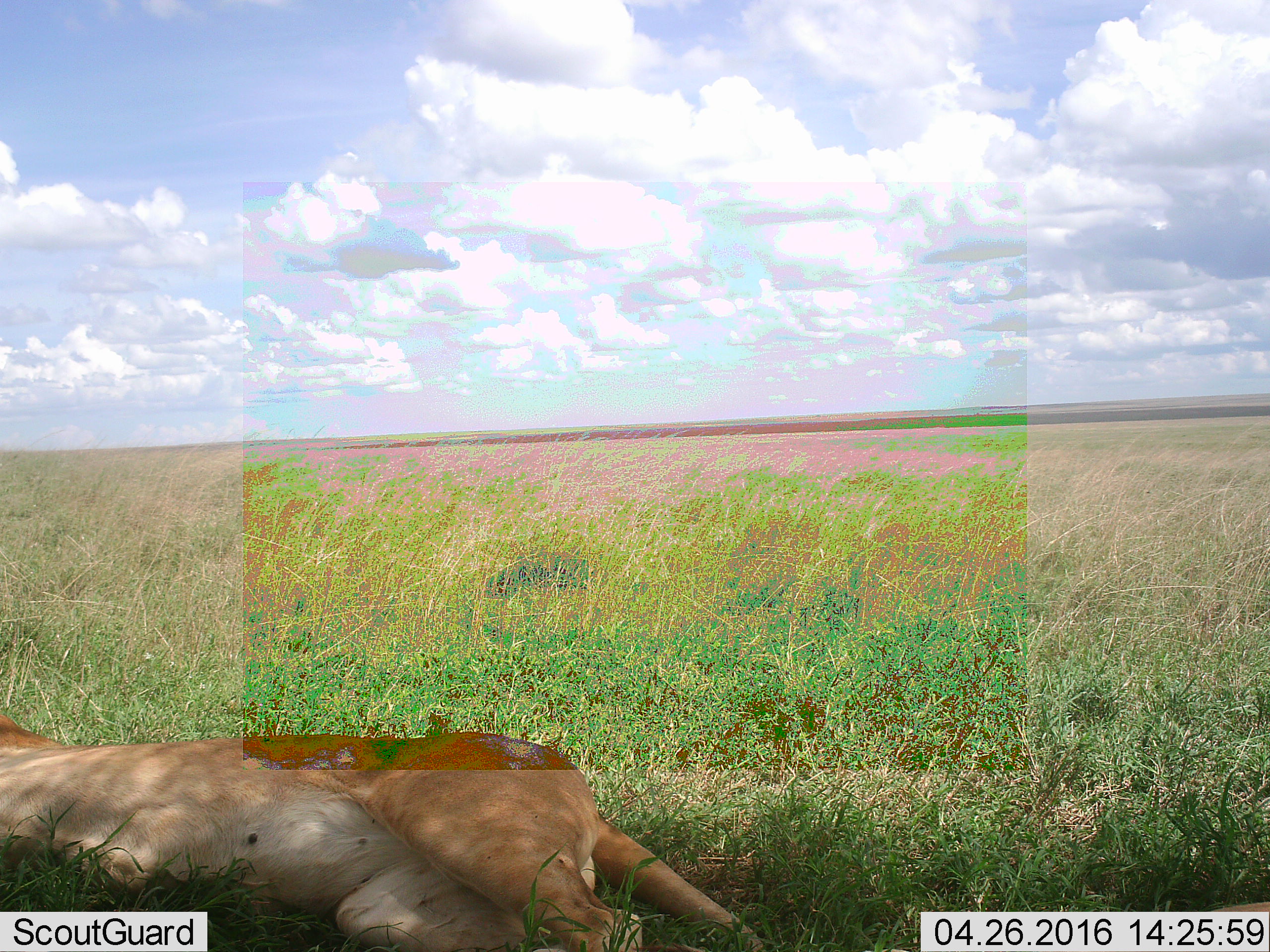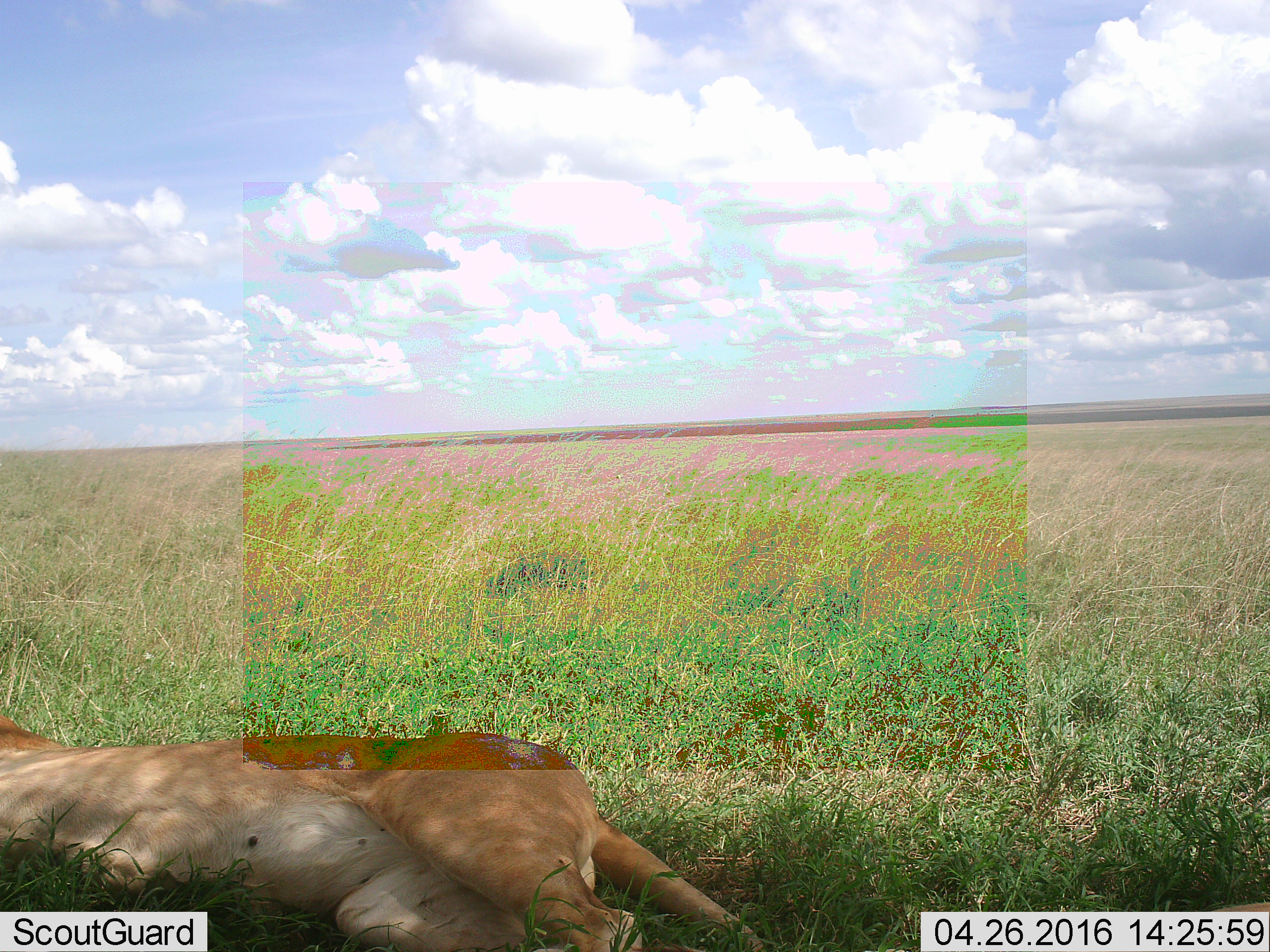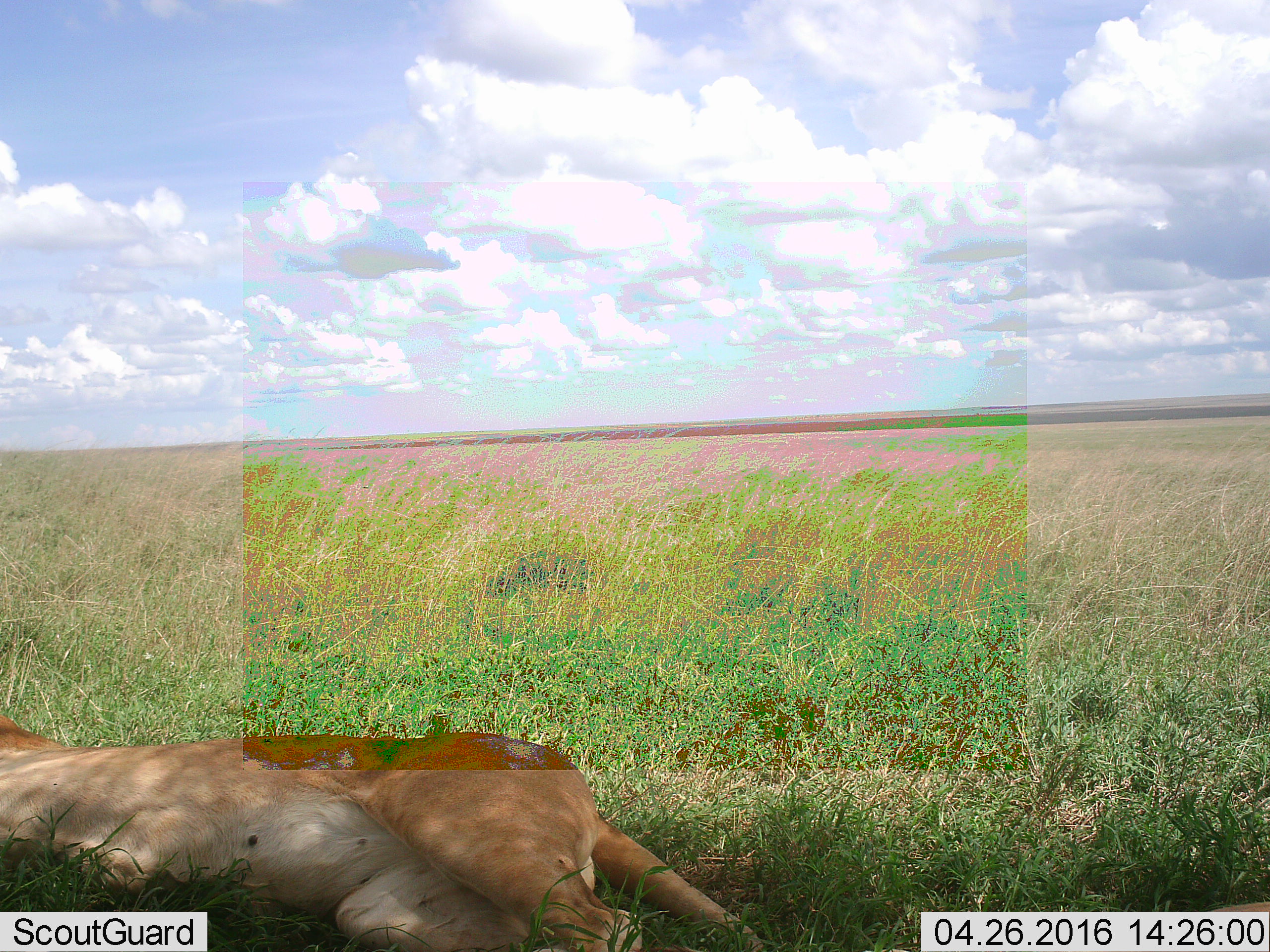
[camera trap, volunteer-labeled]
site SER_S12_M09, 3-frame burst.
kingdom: Animalia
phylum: Chordata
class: Mammalia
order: Carnivora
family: Felidae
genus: Panthera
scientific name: Panthera leo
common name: lion female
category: lionfemale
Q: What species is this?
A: Lionfemale (lion female) (Panthera leo).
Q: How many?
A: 1.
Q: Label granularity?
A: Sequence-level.